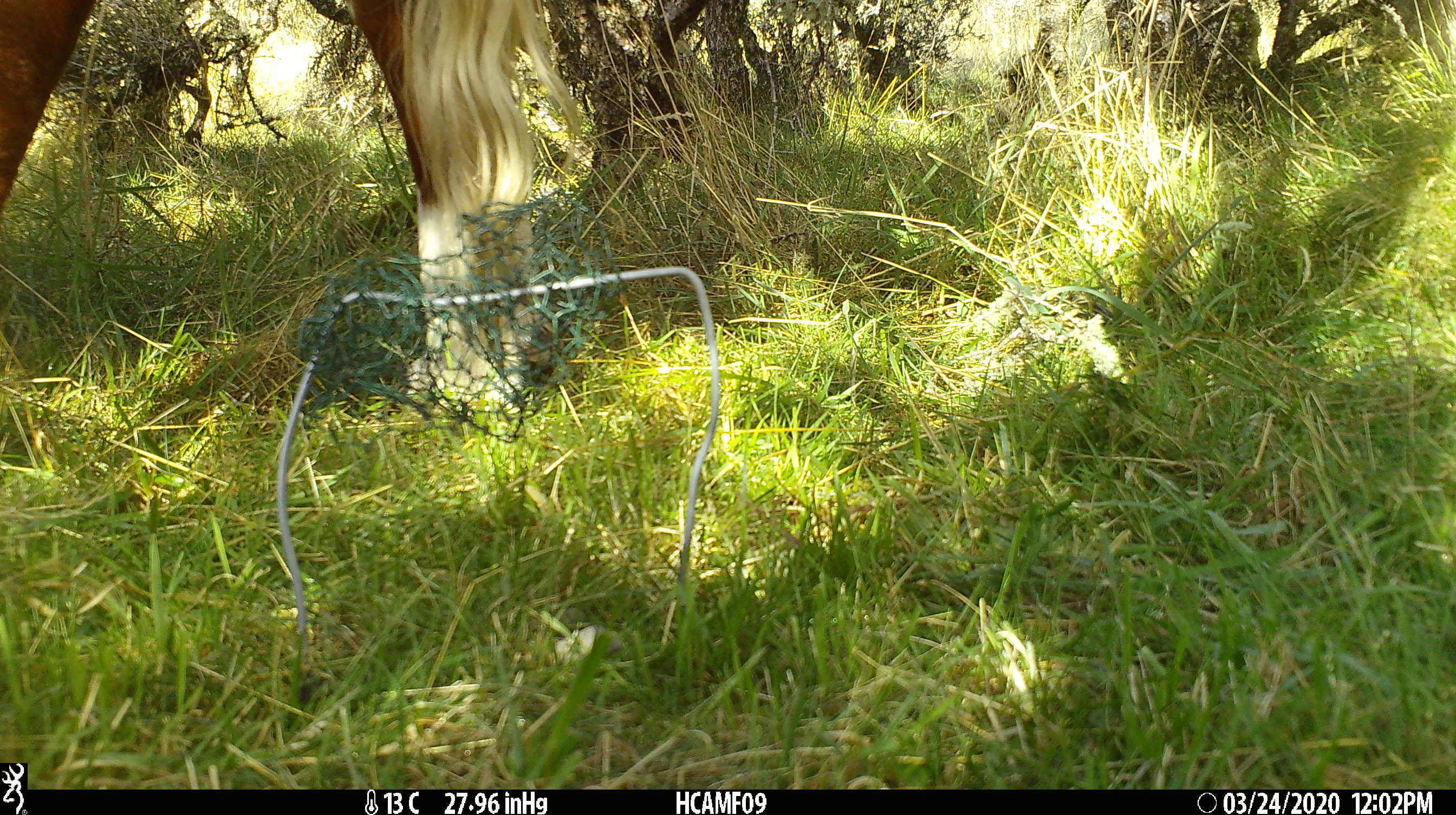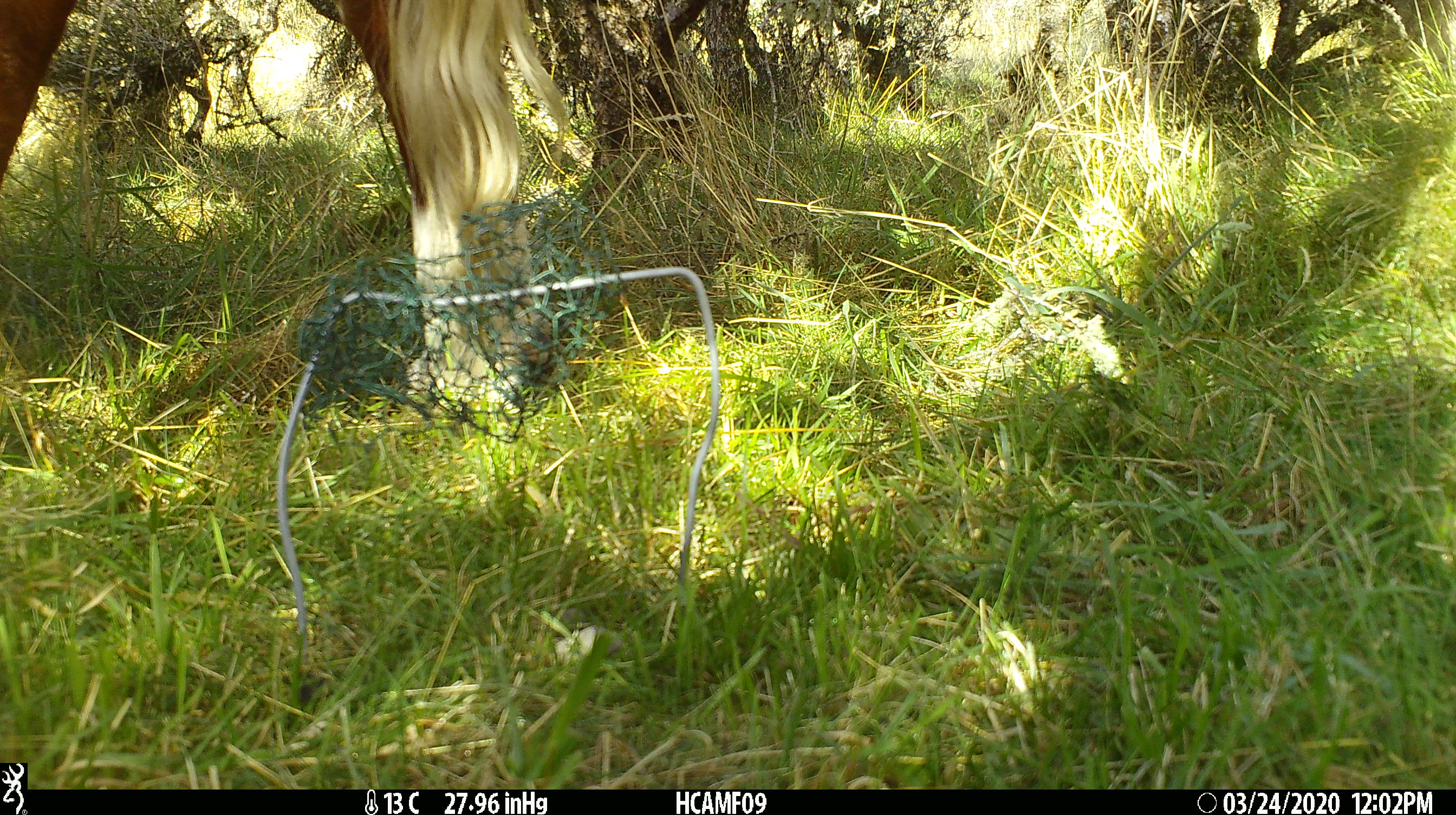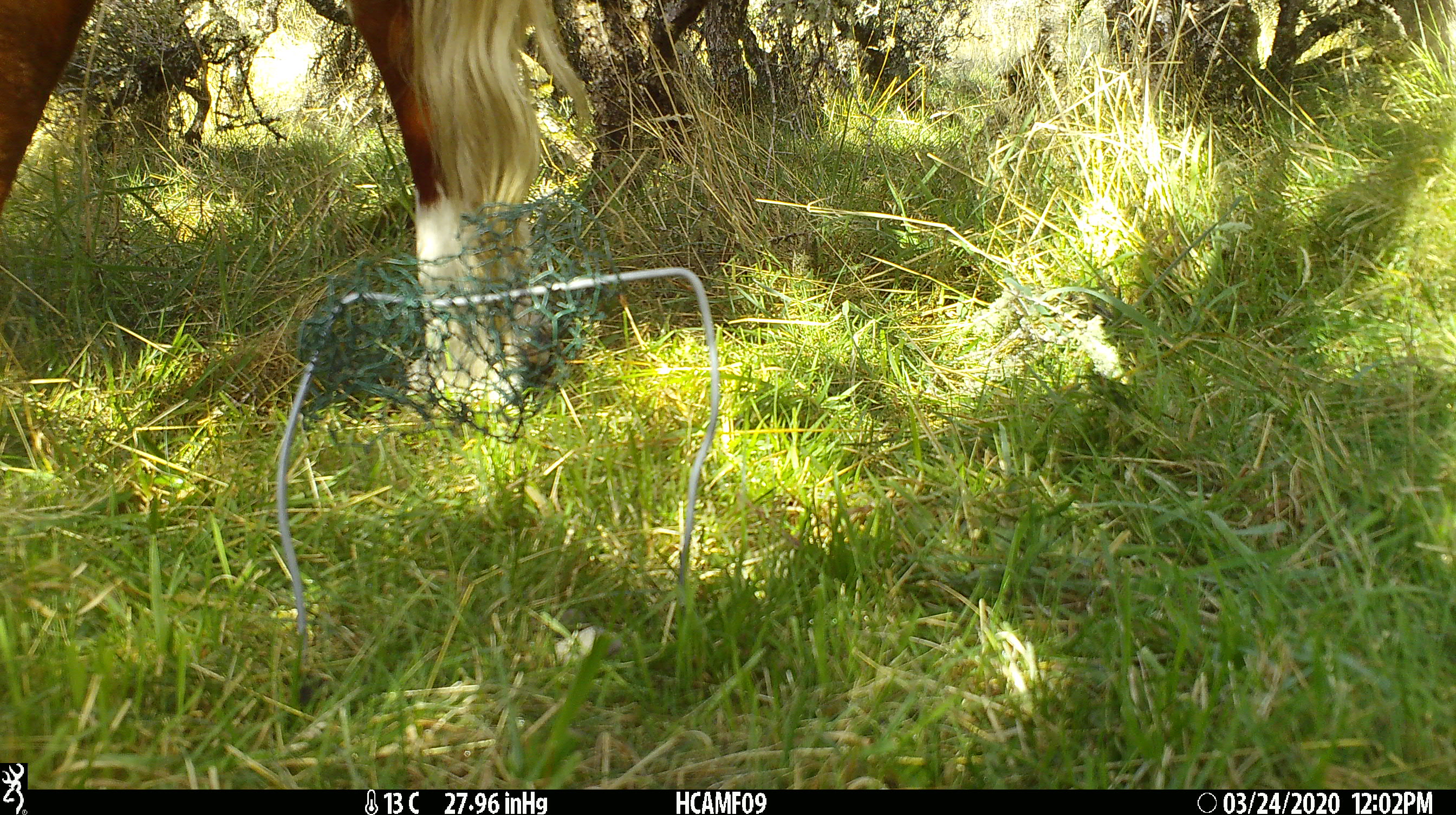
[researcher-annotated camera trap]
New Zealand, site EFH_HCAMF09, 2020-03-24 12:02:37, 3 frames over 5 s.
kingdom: Animalia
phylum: Chordata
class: Mammalia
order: Artiodactyla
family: Bovidae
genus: Bos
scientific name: Bos taurus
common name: domestic cow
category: cow